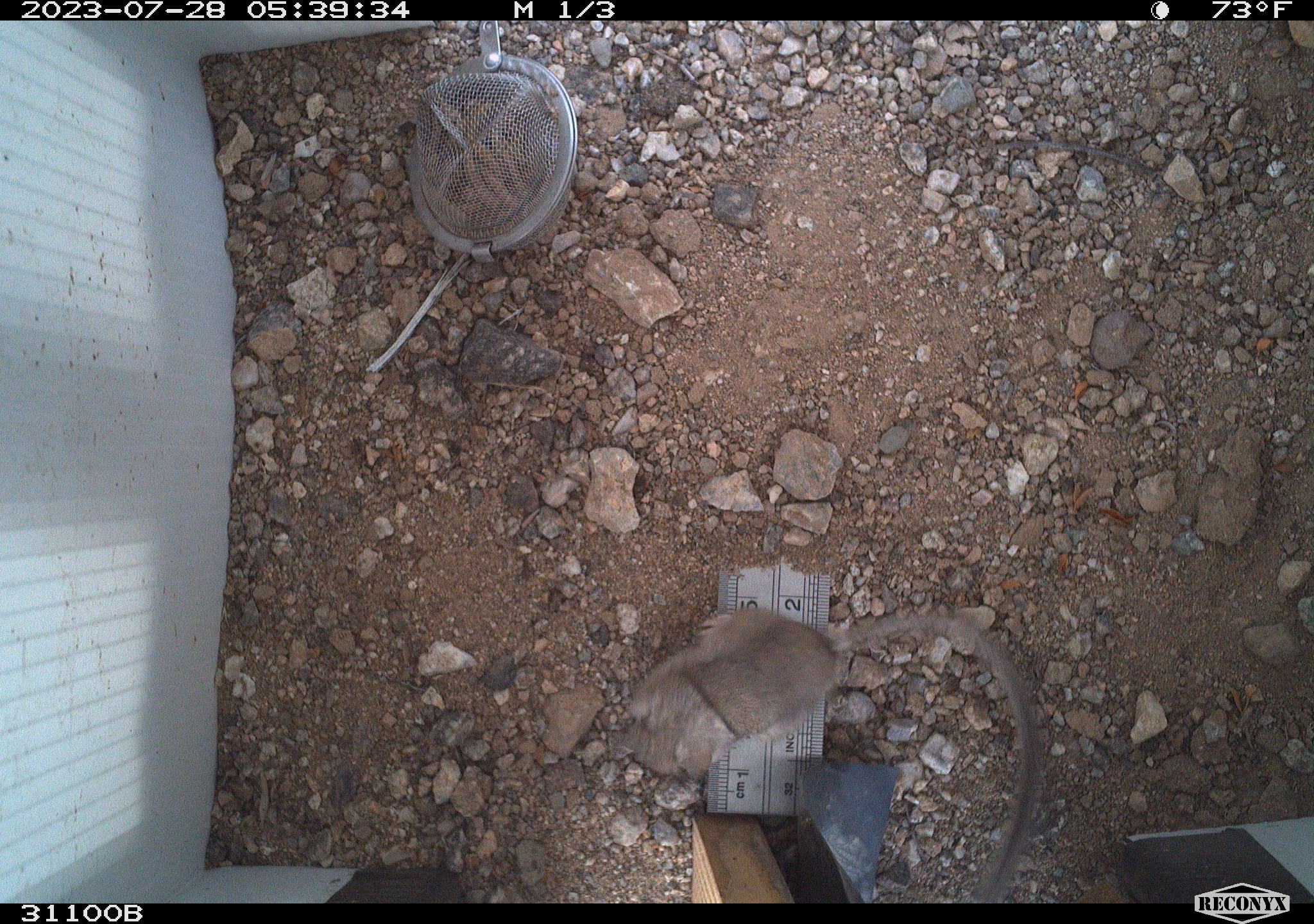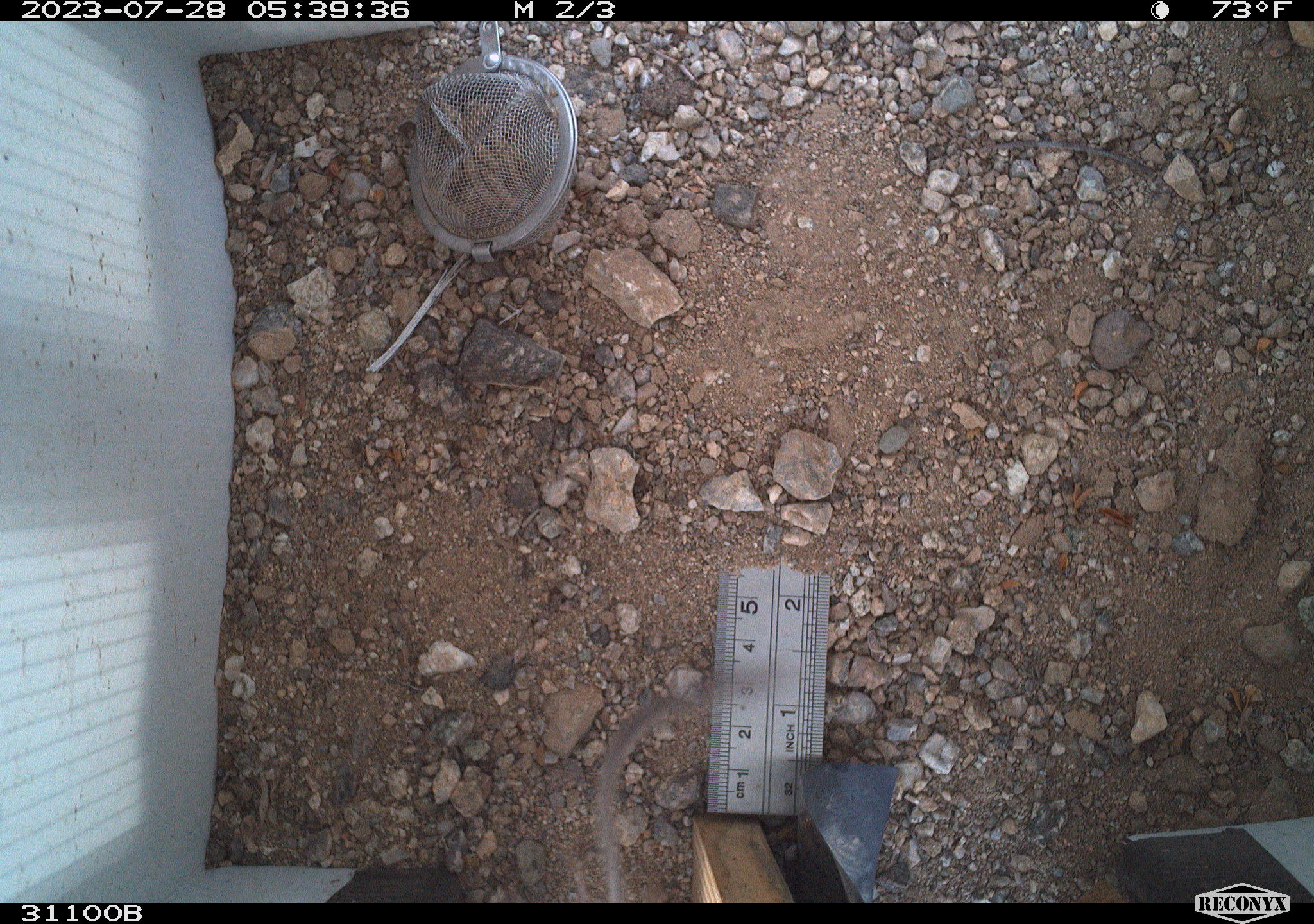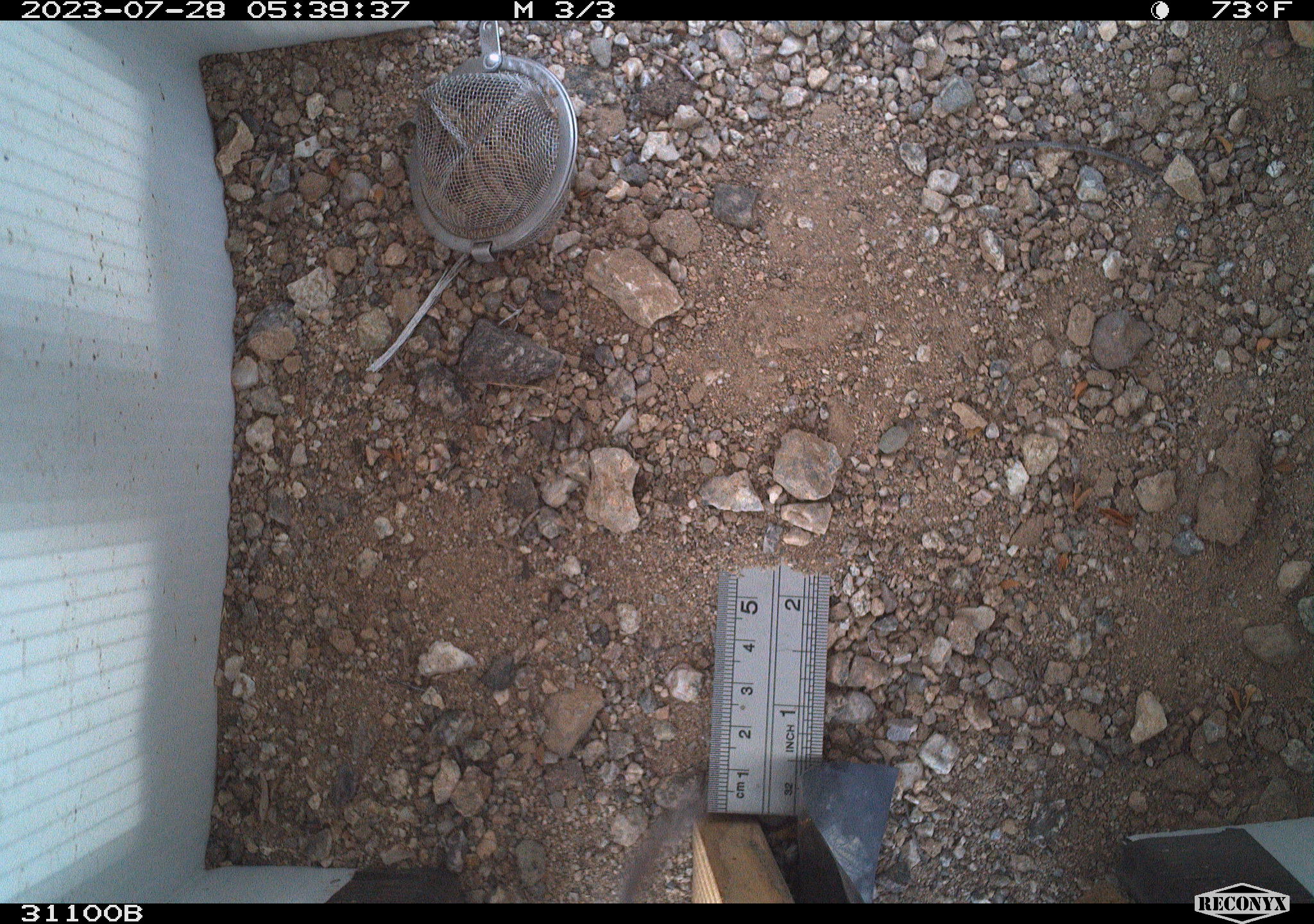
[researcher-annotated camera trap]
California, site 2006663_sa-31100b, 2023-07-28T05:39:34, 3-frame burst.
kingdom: Animalia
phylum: Chordata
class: Mammalia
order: Rodentia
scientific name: Rodentia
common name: rodent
Rodent (Rodentia).